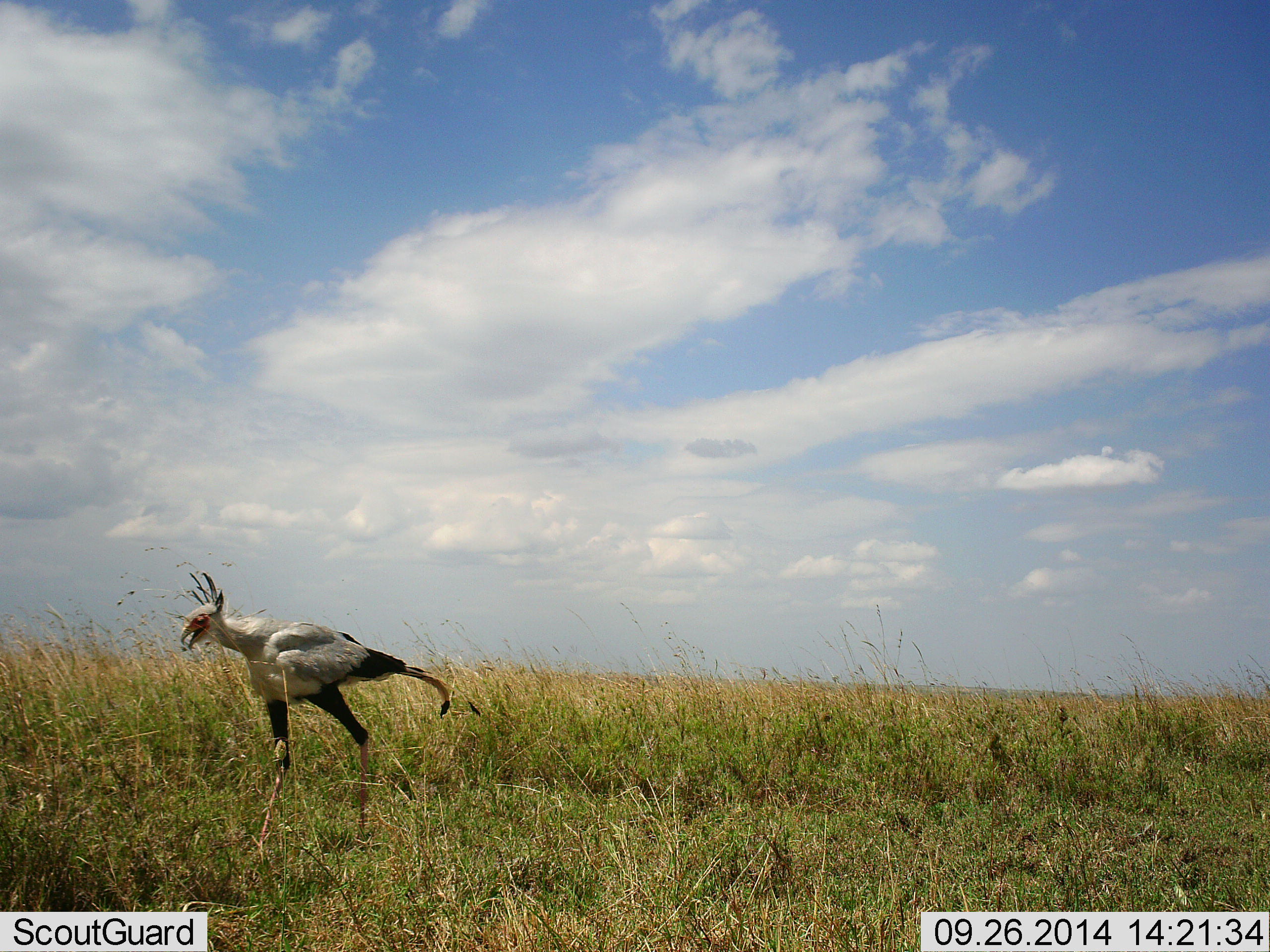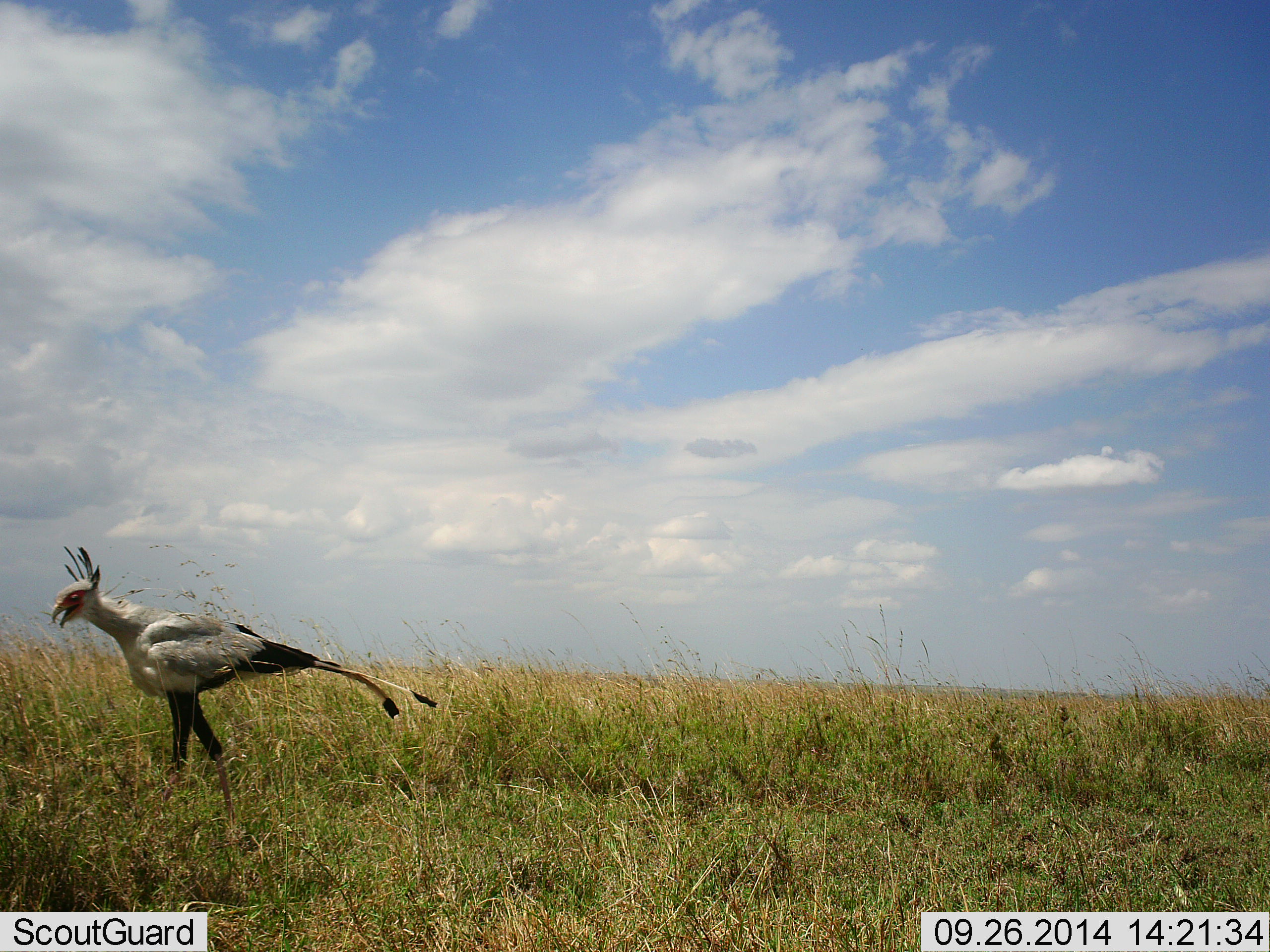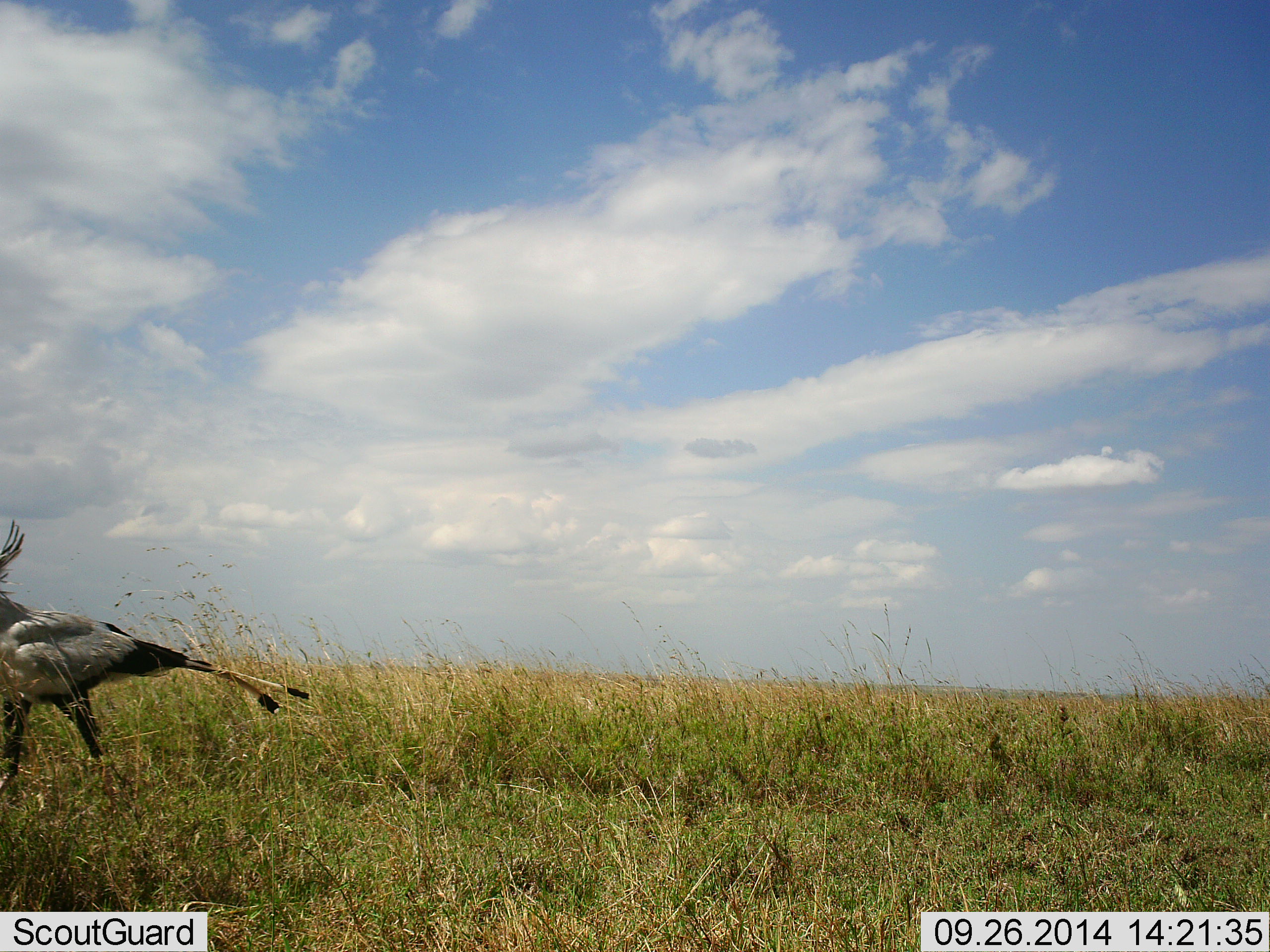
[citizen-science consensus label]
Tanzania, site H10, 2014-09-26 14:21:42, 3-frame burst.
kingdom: Animalia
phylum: Chordata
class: Aves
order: Accipitriformes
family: Sagittariidae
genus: Sagittarius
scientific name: Sagittarius serpentarius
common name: secretary bird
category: secretarybird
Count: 1.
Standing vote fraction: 0%.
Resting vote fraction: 0%.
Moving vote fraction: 100%.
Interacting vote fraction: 0%.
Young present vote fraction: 0%.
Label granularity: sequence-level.